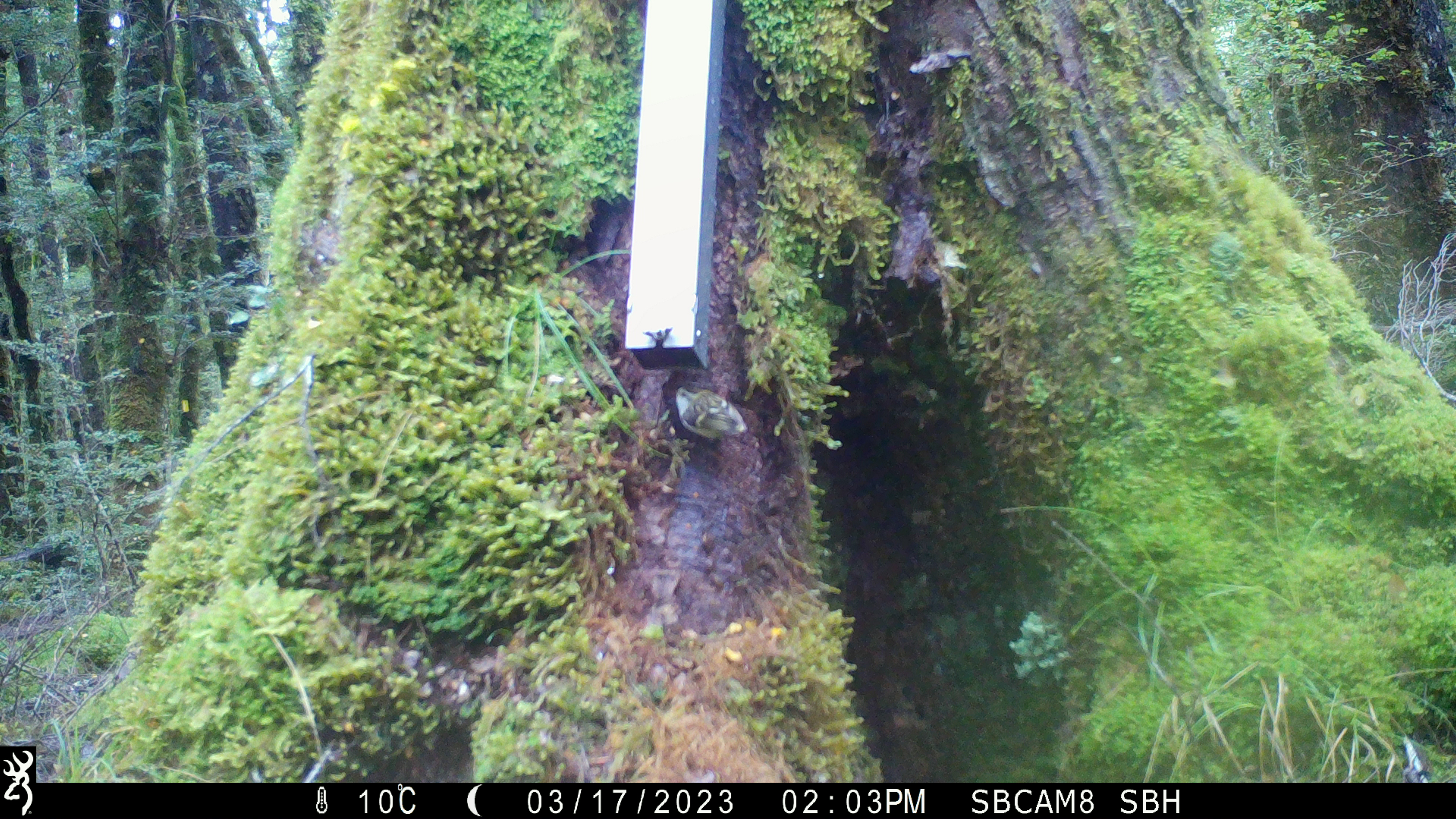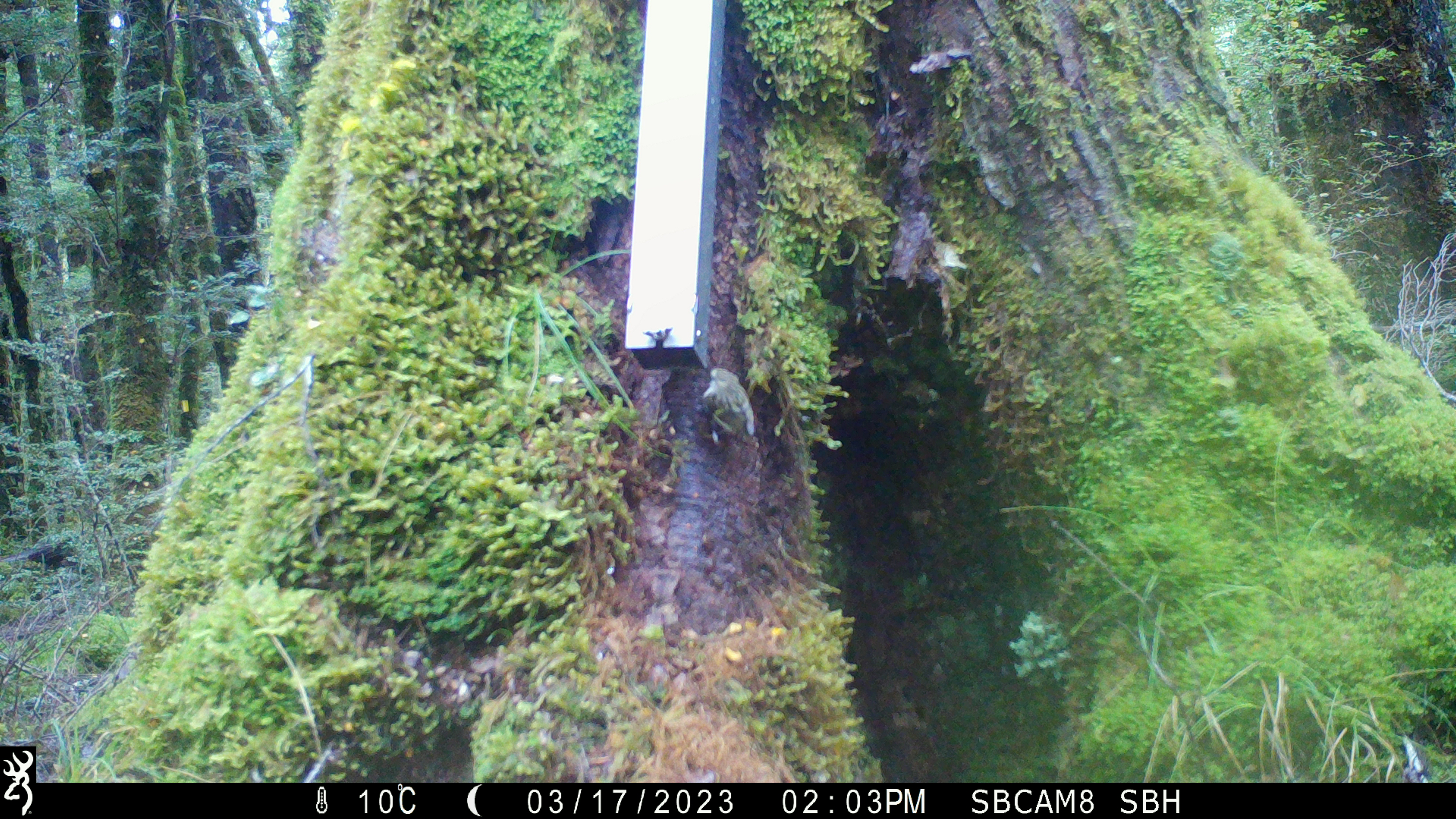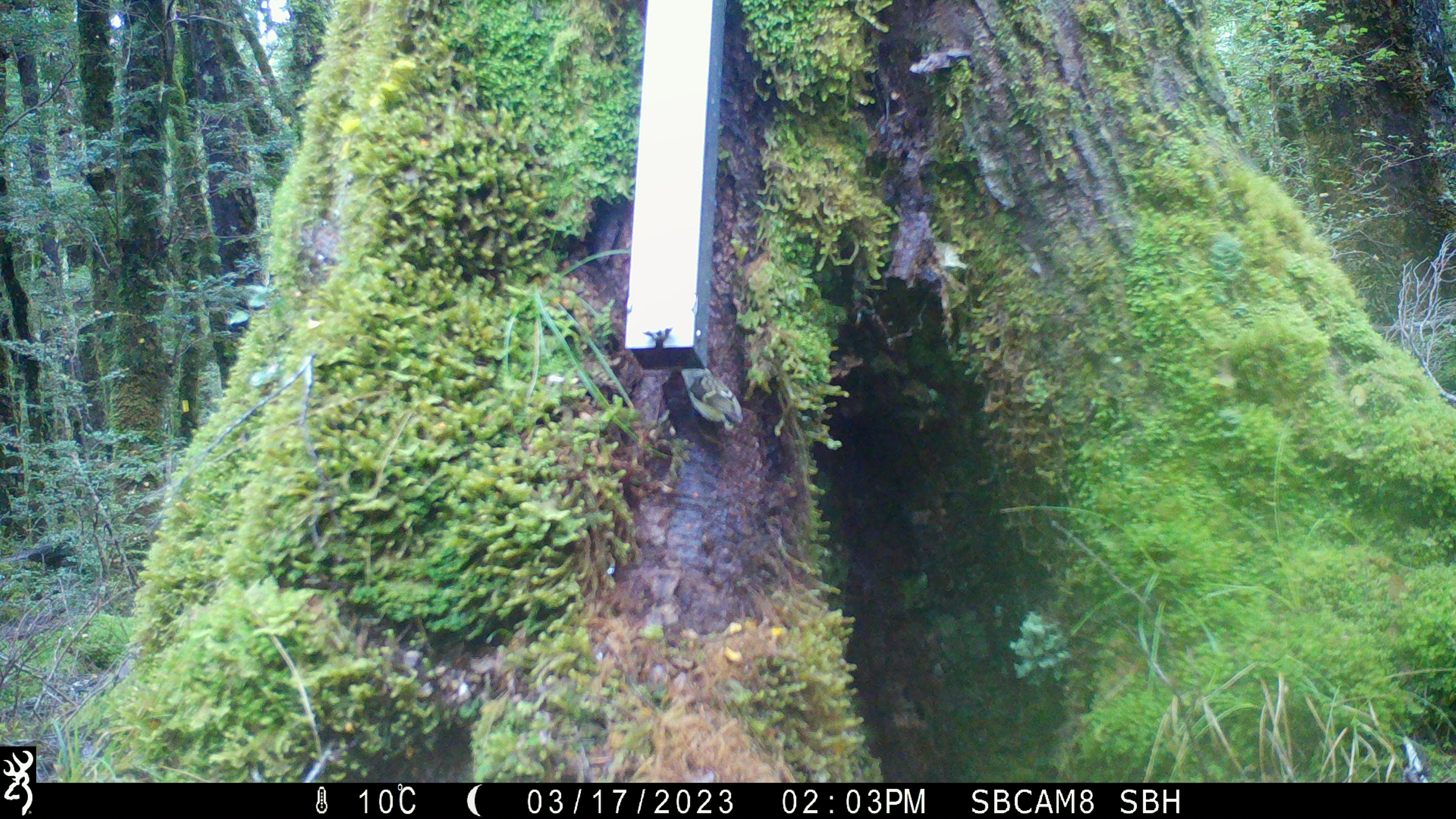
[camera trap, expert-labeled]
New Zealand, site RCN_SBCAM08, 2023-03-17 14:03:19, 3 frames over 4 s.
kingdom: Animalia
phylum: Chordata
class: Aves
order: Passeriformes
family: Acanthisittidae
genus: Acanthisitta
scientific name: Acanthisitta chloris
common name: rifleman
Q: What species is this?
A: Rifleman (Acanthisitta chloris).